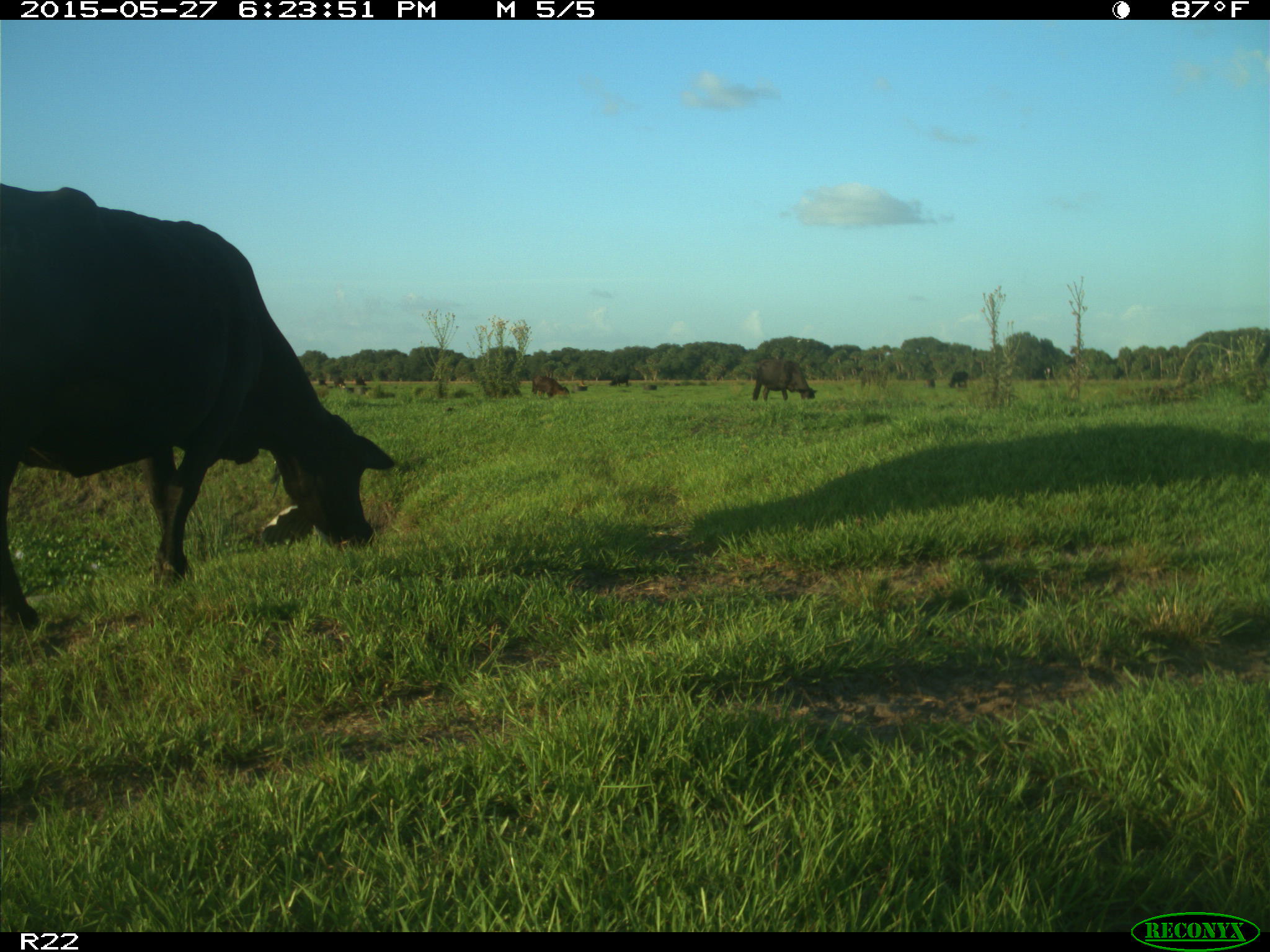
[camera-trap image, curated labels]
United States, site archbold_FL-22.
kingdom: Animalia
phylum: Chordata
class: Mammalia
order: Artiodactyla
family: Bovidae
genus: Bos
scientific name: Bos taurus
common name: domestic cow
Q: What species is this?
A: Bos taurus (domestic cow).